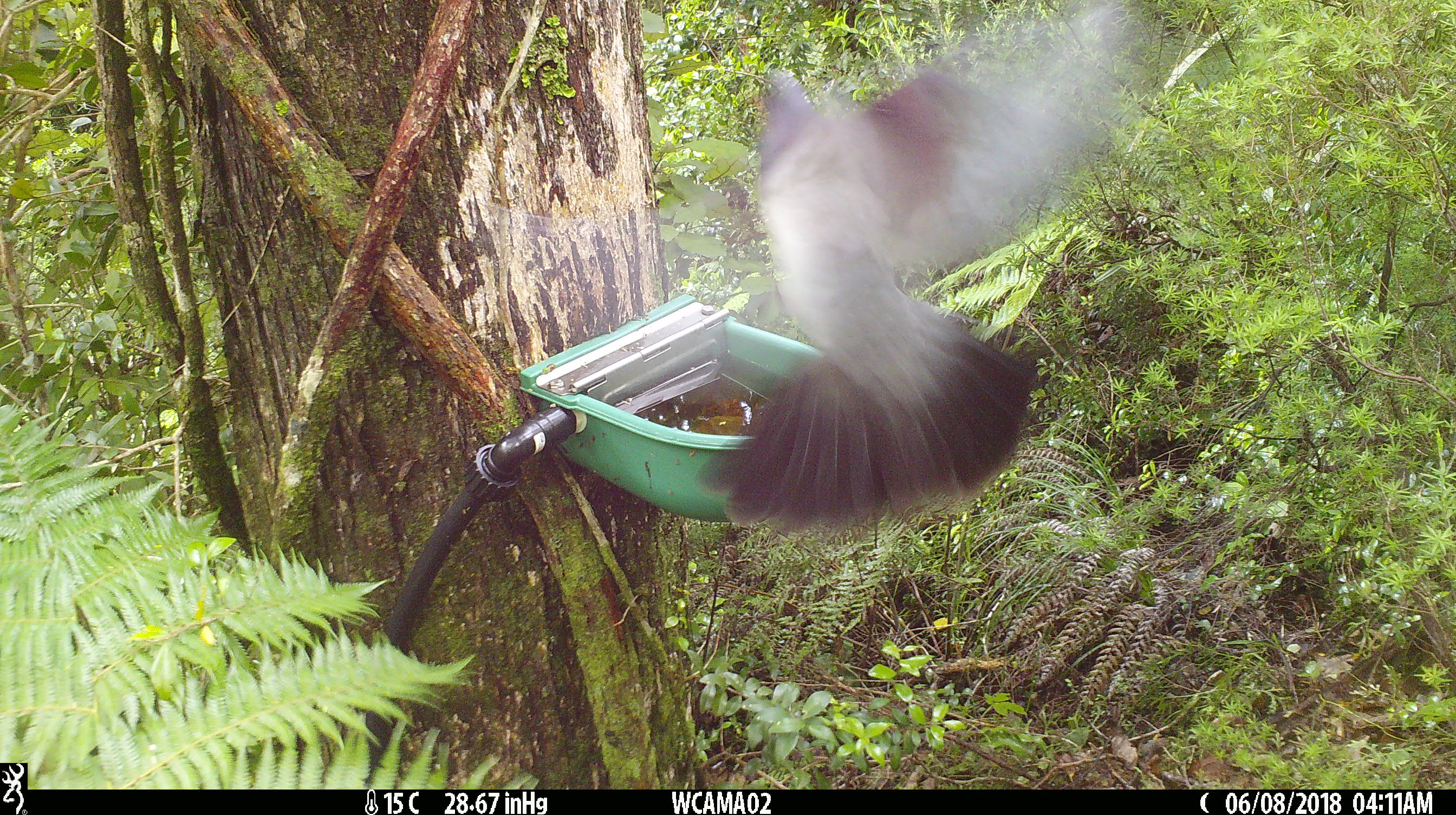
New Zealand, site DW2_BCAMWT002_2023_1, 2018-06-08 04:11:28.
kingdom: Animalia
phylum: Chordata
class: Aves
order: Columbiformes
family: Columbidae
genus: Hemiphaga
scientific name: Hemiphaga novaeseelandiae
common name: new zealand pigeon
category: kereru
Kereru (new zealand pigeon) (Hemiphaga novaeseelandiae).